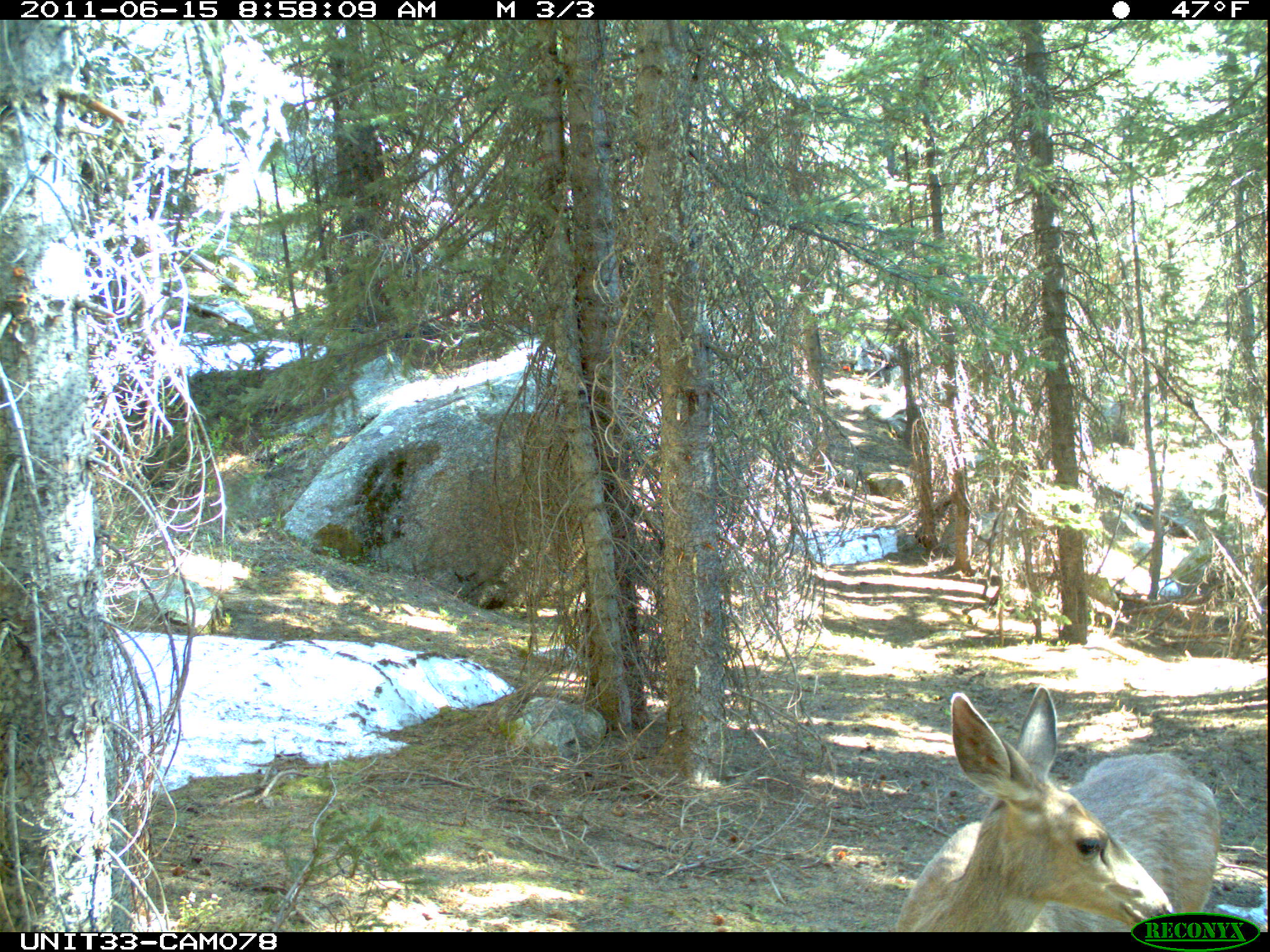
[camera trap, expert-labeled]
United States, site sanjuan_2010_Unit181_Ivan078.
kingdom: Animalia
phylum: Chordata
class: Mammalia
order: Artiodactyla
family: Cervidae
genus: Odocoileus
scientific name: Odocoileus hemionus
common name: mule deer